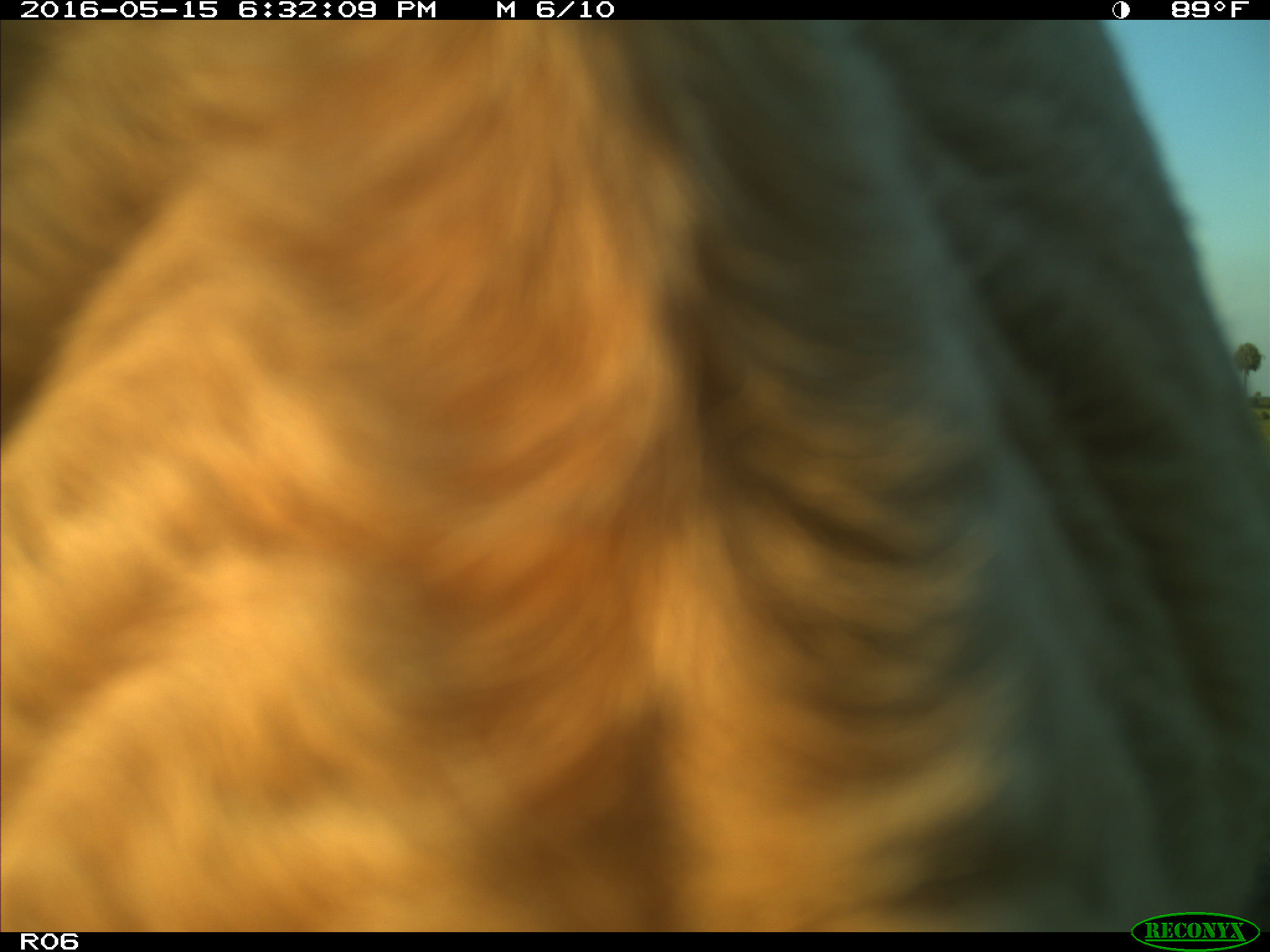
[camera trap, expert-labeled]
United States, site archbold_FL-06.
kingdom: Animalia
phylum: Chordata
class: Mammalia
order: Artiodactyla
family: Bovidae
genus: Bos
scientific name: Bos taurus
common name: domestic cow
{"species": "Bos taurus (domestic cow)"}